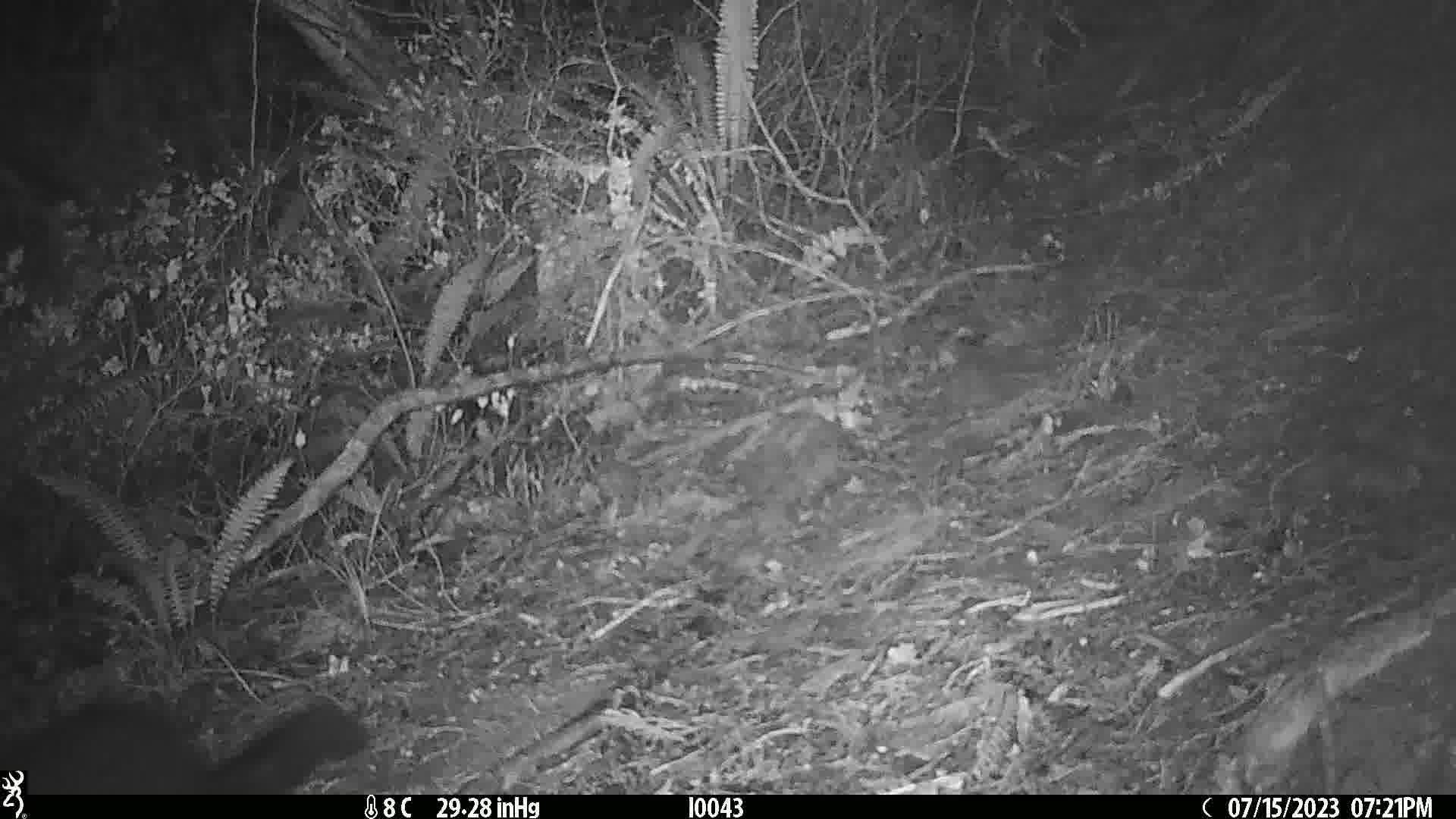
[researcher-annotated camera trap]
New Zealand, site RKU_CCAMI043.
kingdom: Animalia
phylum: Chordata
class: Mammalia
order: Diprotodontia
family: Phalangeridae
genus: Trichosurus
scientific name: Trichosurus vulpecula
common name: common brushtail possum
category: possum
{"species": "possum (common brushtail possum) (Trichosurus vulpecula)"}